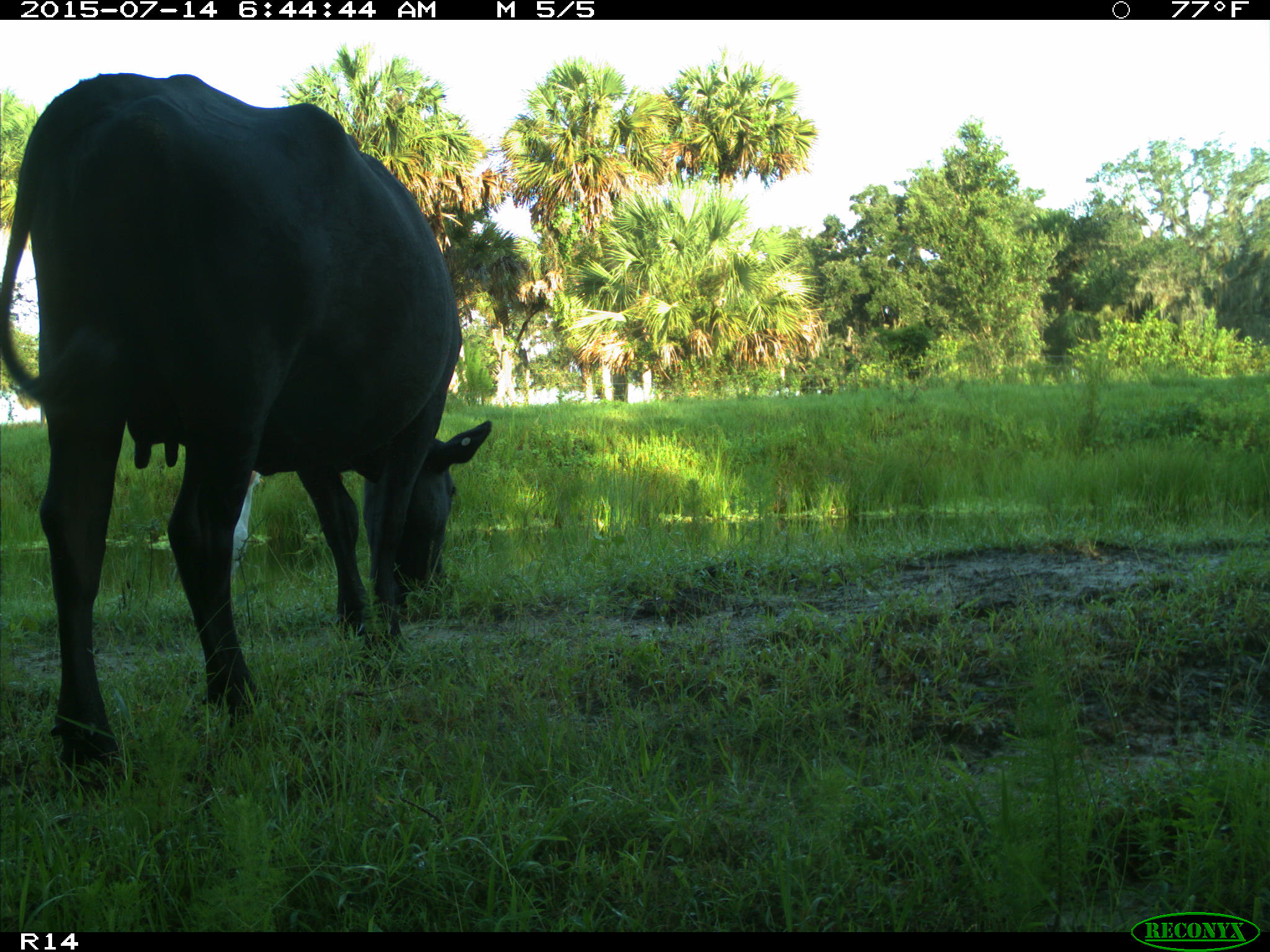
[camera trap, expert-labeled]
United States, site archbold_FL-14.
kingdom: Animalia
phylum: Chordata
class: Mammalia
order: Artiodactyla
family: Bovidae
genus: Bos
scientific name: Bos taurus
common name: domestic cow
Bos taurus (domestic cow).